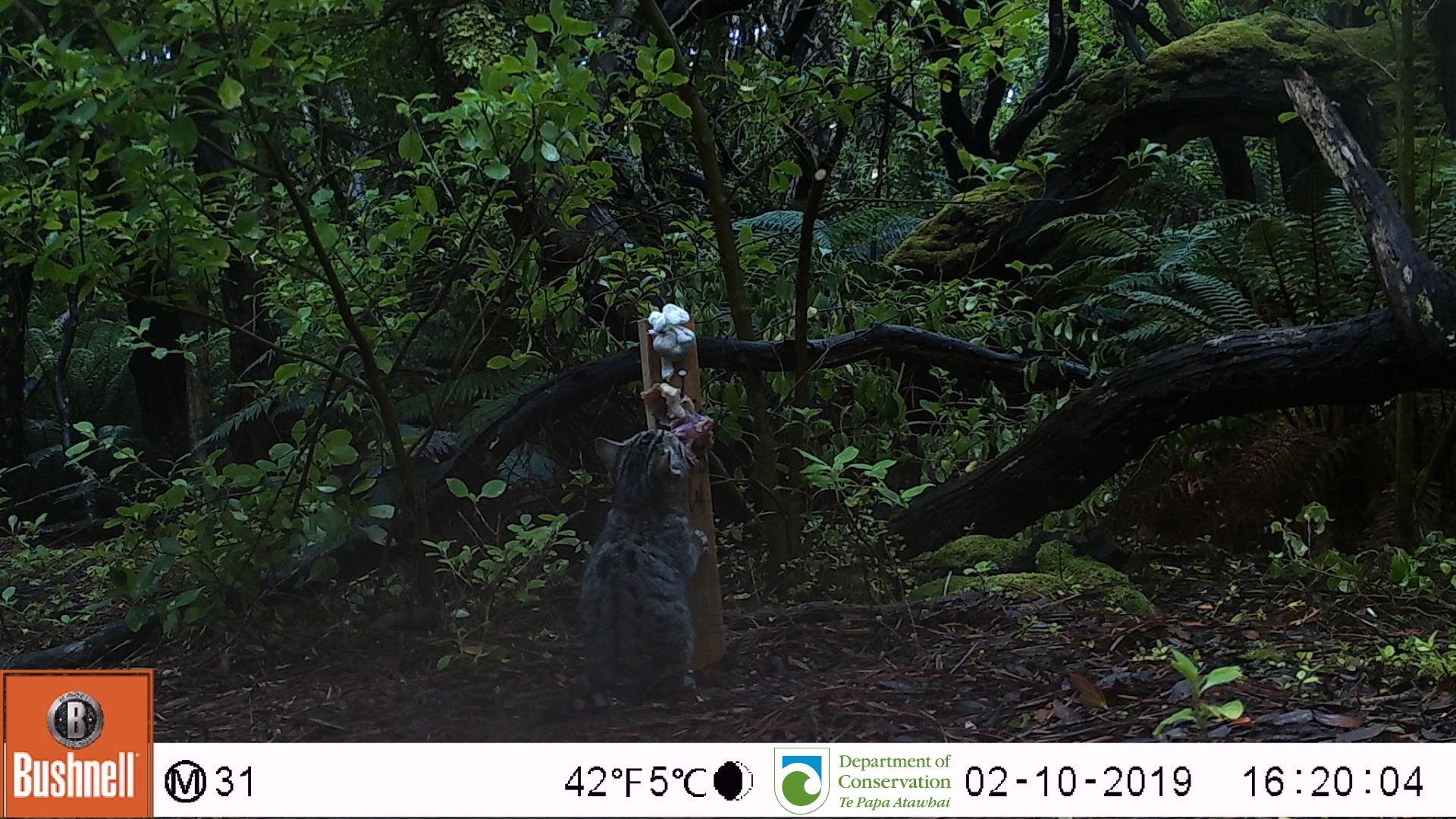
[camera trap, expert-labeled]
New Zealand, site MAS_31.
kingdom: Animalia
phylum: Chordata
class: Mammalia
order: Carnivora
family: Felidae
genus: Felis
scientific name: Felis catus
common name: domestic cat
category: cat